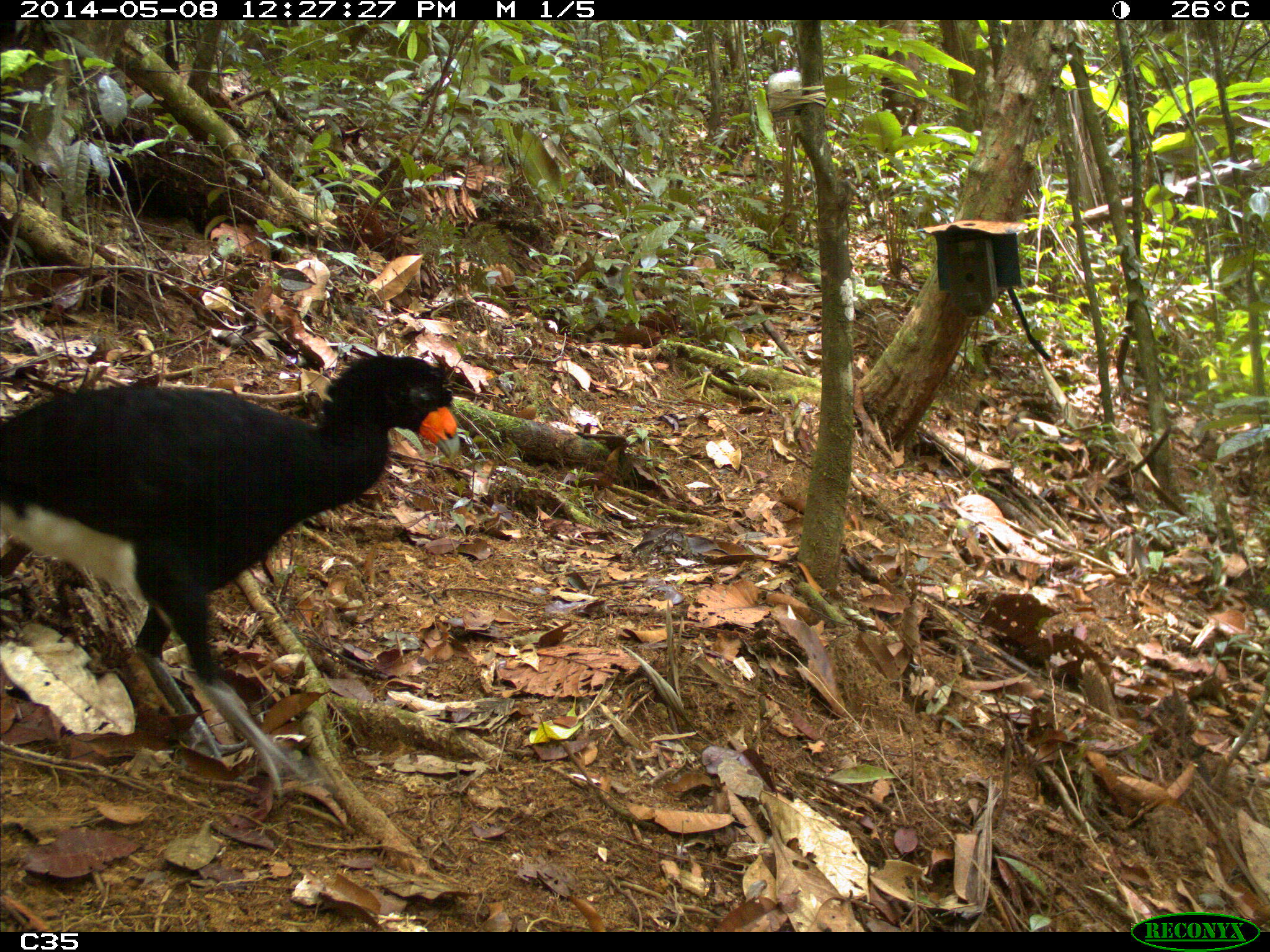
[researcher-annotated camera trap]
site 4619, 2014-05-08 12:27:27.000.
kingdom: Animalia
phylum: Chordata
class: Aves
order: Galliformes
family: Cracidae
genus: Crax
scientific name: Crax alector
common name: black curassow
Crax alector (black curassow), count 1, age adult.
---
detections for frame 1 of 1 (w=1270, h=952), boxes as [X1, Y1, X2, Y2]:
crax alector: [0, 349, 458, 799]